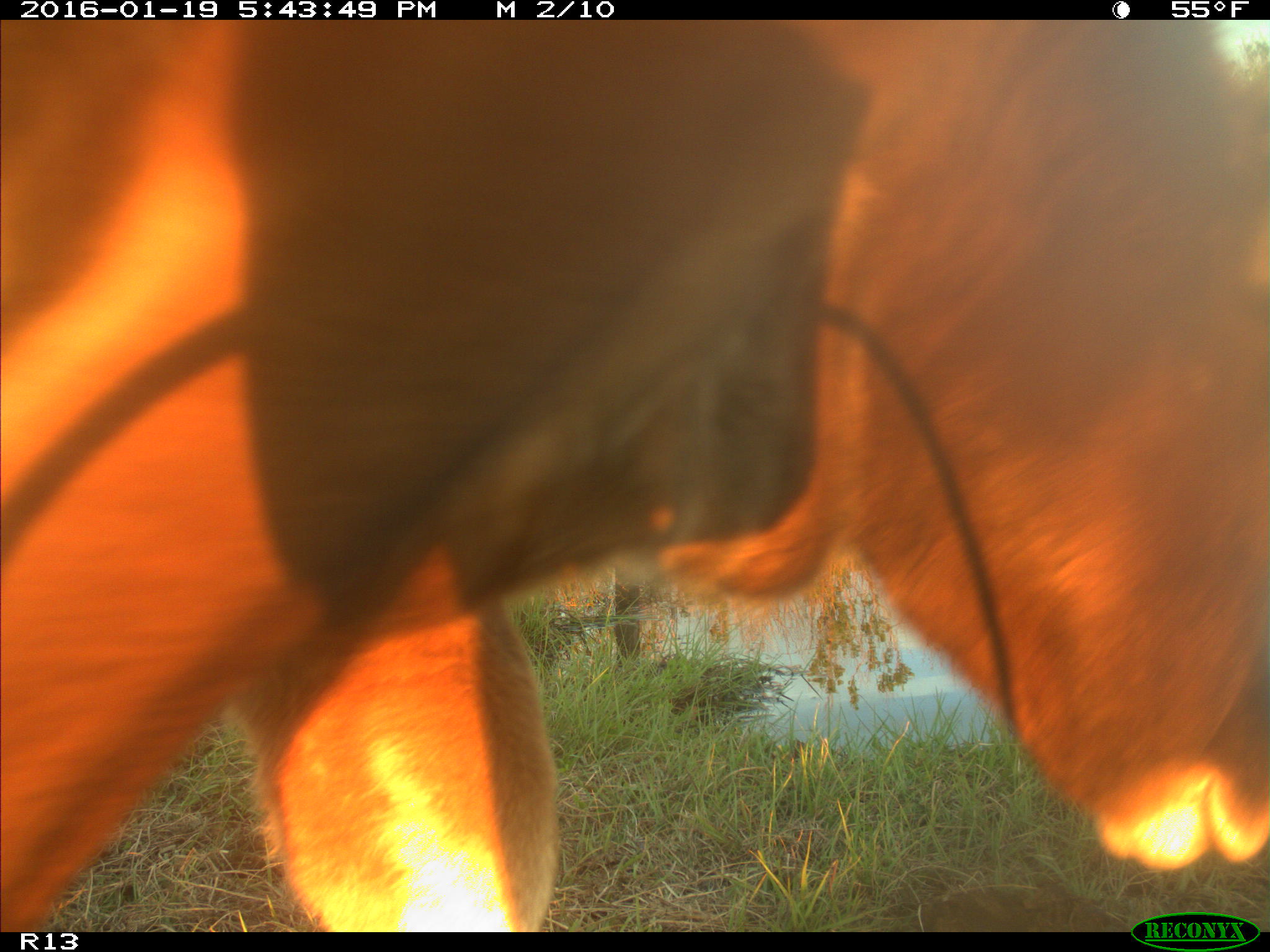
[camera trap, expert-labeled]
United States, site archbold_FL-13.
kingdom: Animalia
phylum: Chordata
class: Mammalia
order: Artiodactyla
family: Bovidae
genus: Bos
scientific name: Bos taurus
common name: domestic cow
Bos taurus (domestic cow).